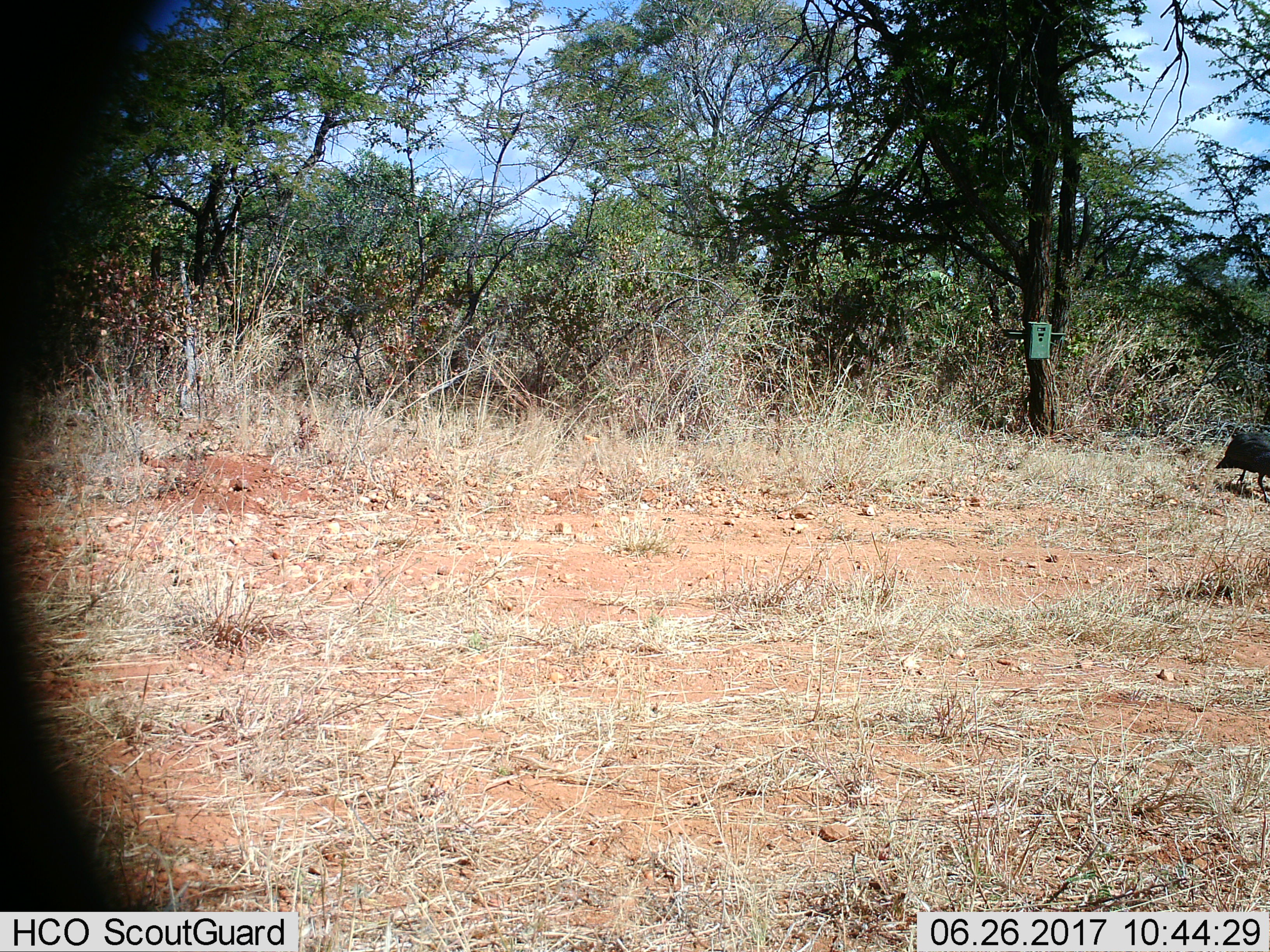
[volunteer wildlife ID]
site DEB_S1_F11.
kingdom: Animalia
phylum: Chordata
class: Aves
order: Galliformes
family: Numididae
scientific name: Numididae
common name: guineafowl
Guineafowl (Numididae), count 1. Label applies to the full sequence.